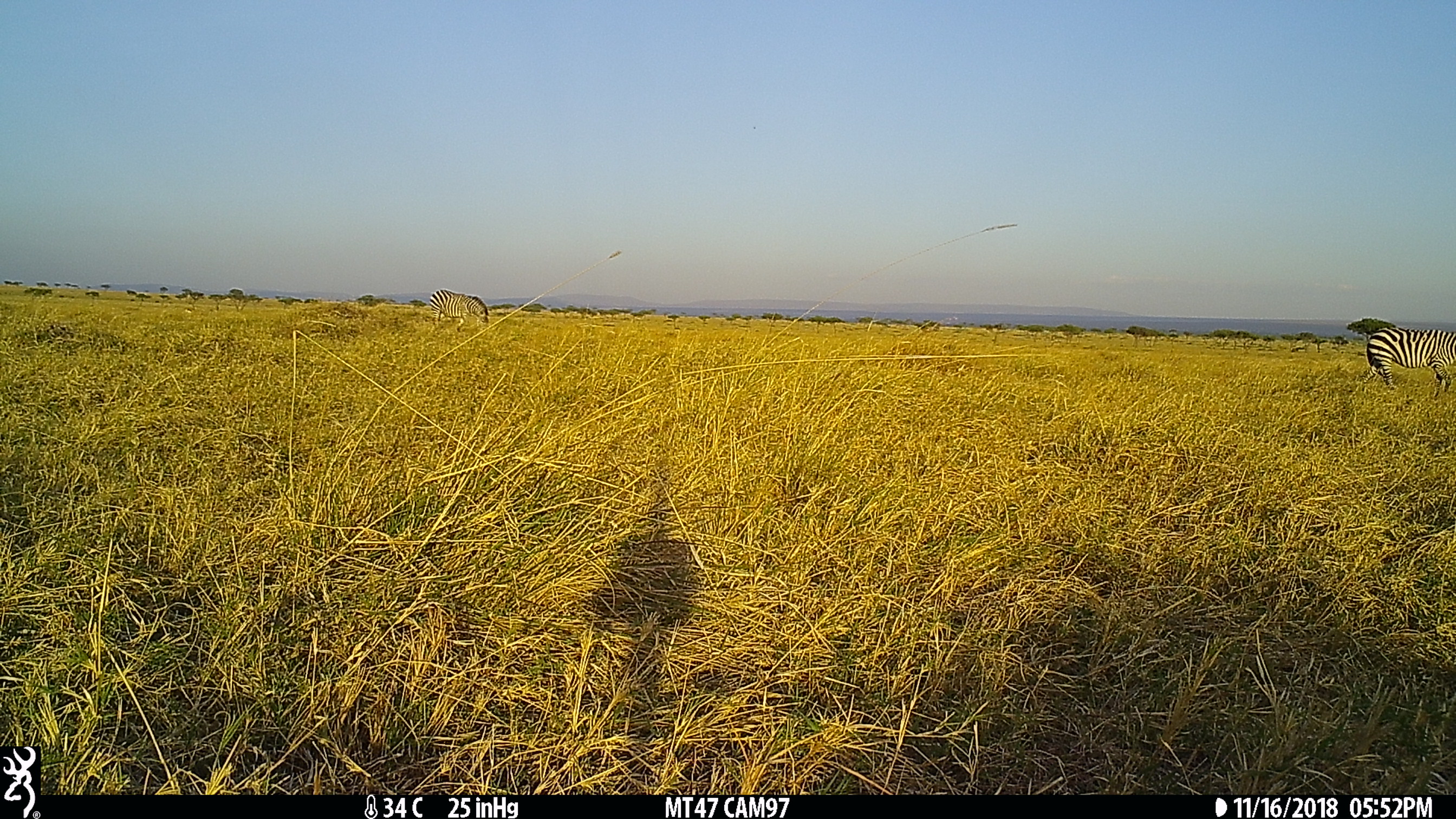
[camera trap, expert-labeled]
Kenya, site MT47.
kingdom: Animalia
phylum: Chordata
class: Mammalia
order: Perissodactyla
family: Equidae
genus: Equus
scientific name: Equus quagga burchellii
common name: burchell's zebra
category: zebra